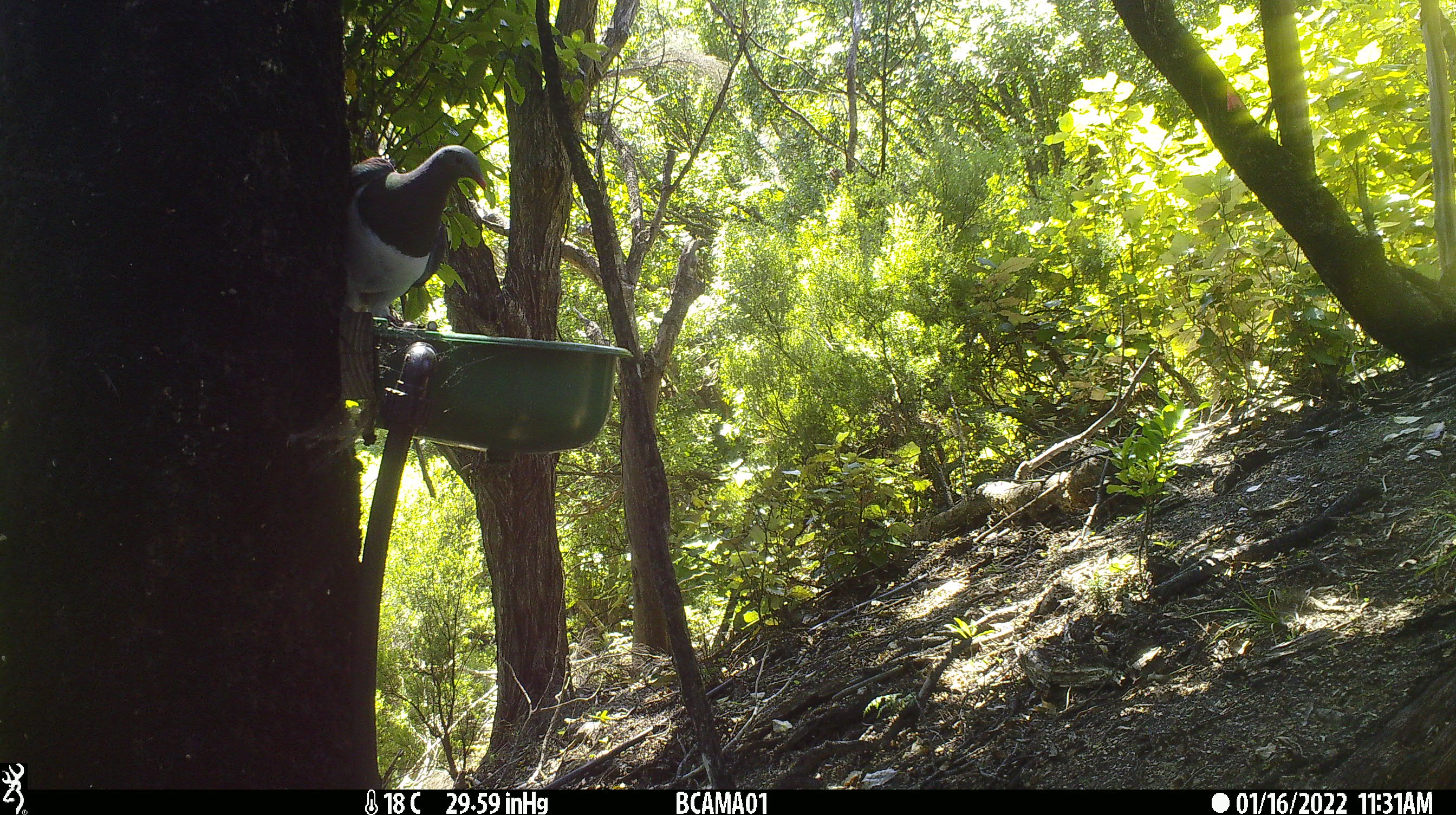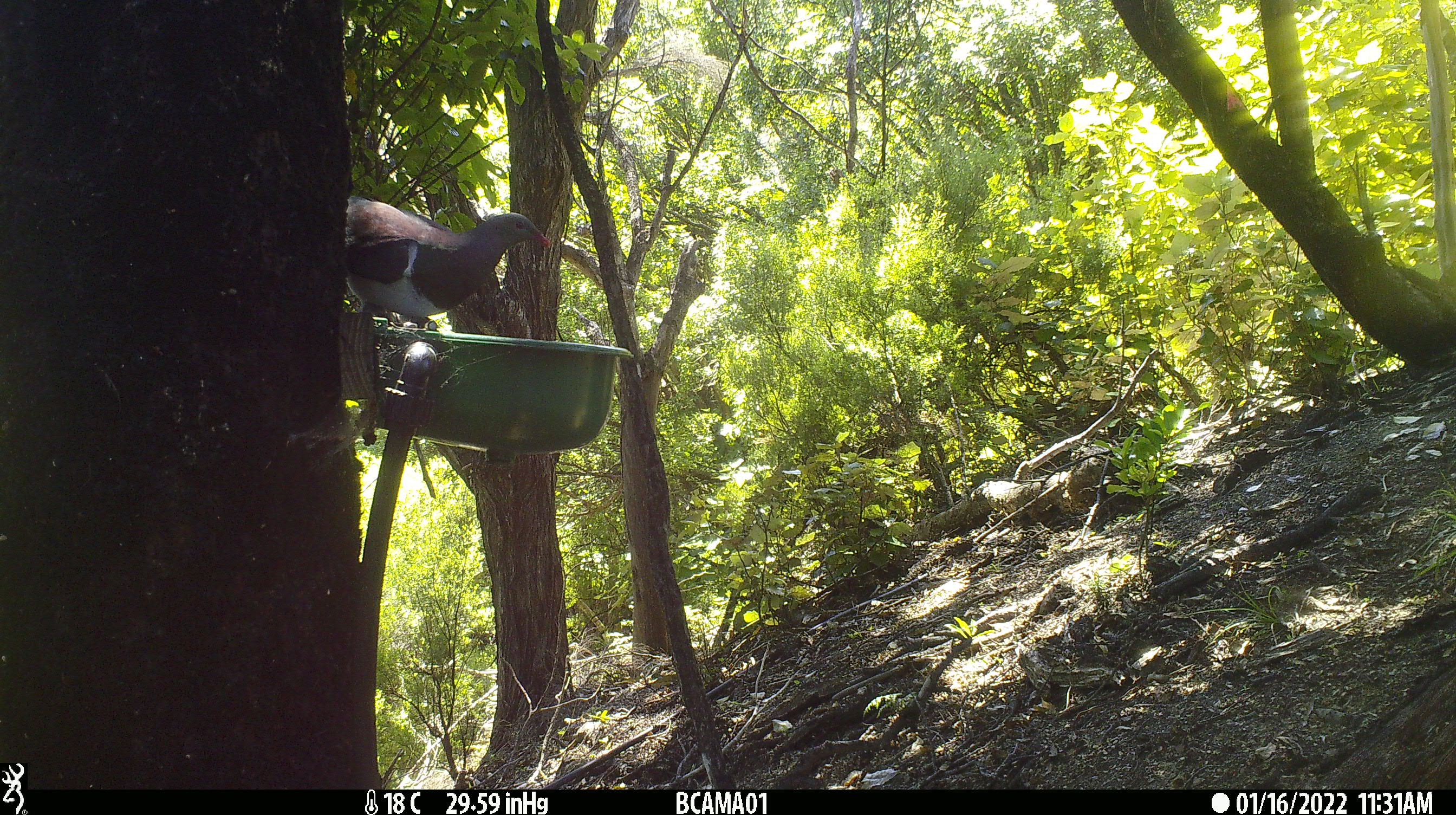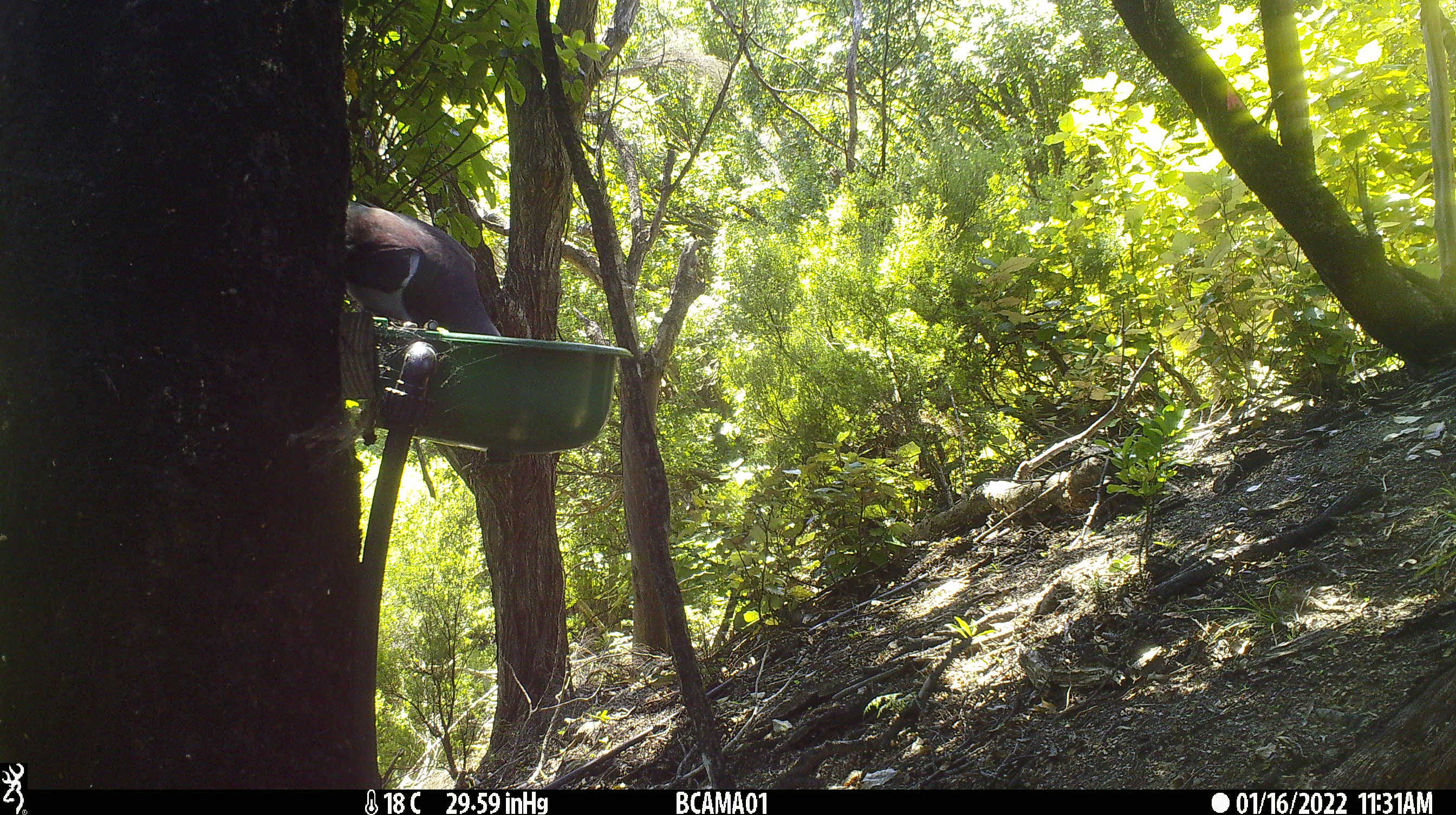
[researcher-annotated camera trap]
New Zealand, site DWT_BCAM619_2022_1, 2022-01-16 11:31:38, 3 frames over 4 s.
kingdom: Animalia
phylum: Chordata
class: Aves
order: Columbiformes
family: Columbidae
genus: Hemiphaga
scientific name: Hemiphaga novaeseelandiae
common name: new zealand pigeon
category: kereru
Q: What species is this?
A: Kereru (new zealand pigeon) (Hemiphaga novaeseelandiae).